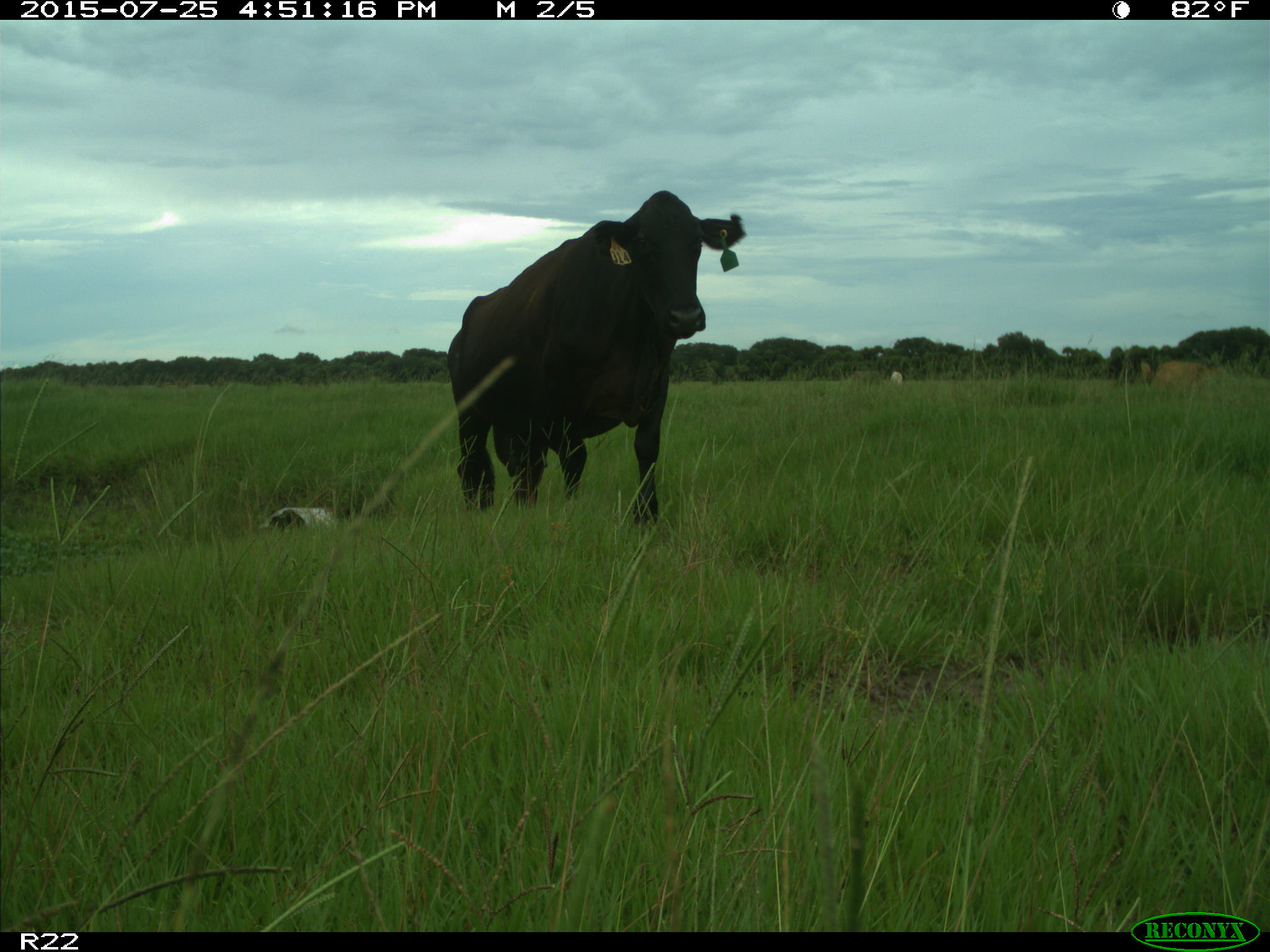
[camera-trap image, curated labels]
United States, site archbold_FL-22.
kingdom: Animalia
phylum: Chordata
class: Mammalia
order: Artiodactyla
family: Bovidae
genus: Bos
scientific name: Bos taurus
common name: domestic cow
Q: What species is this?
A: Bos taurus (domestic cow).